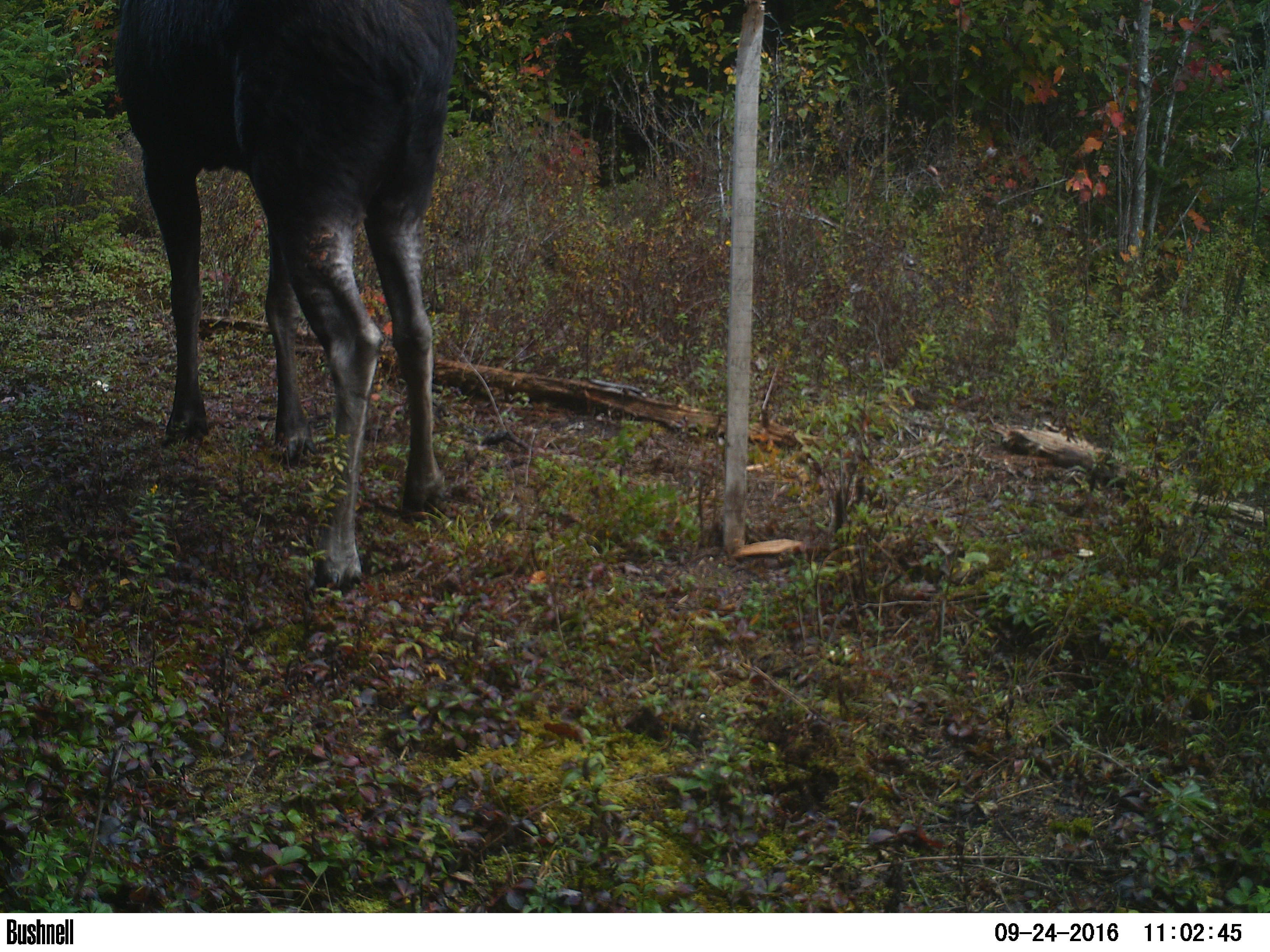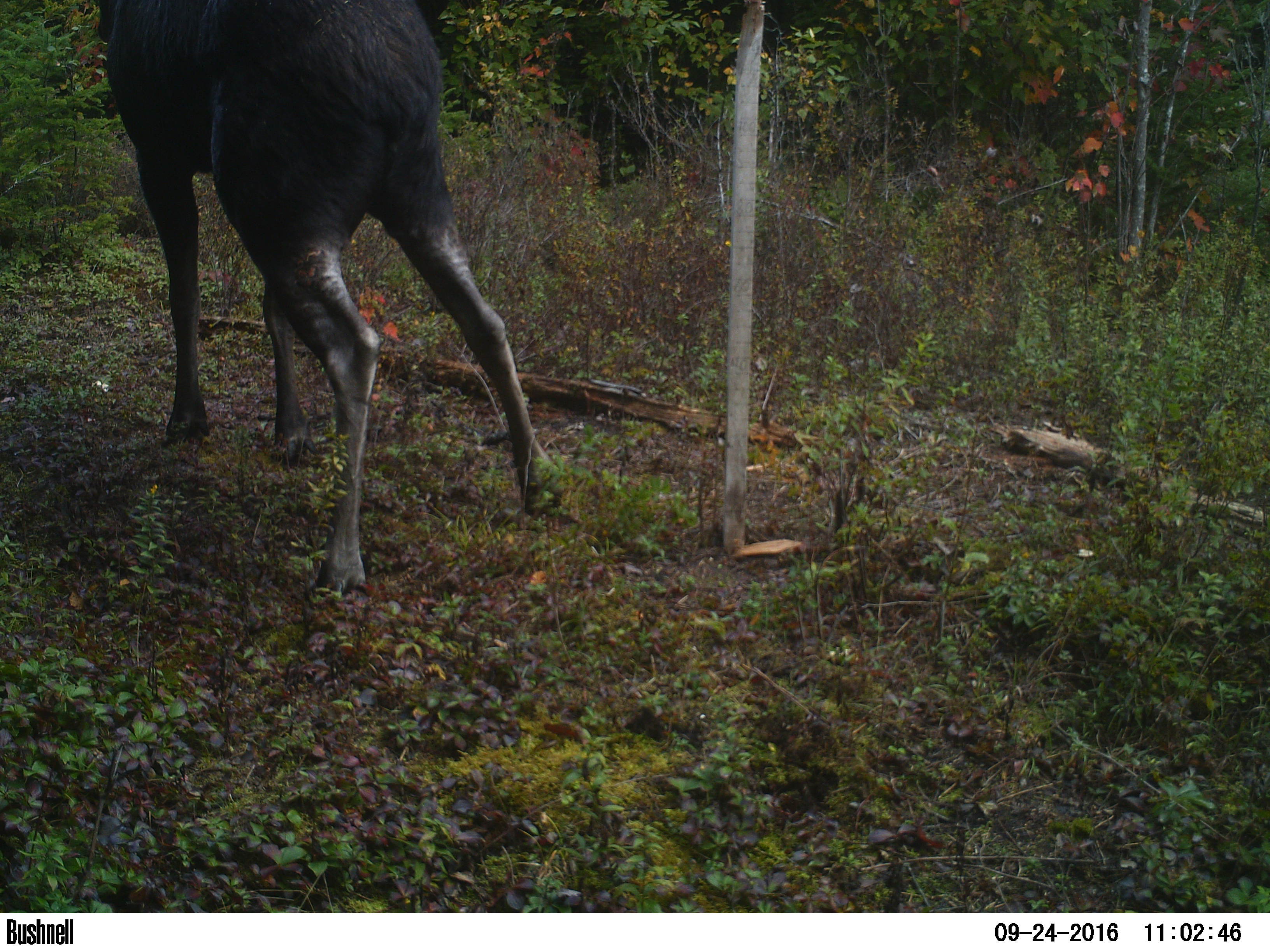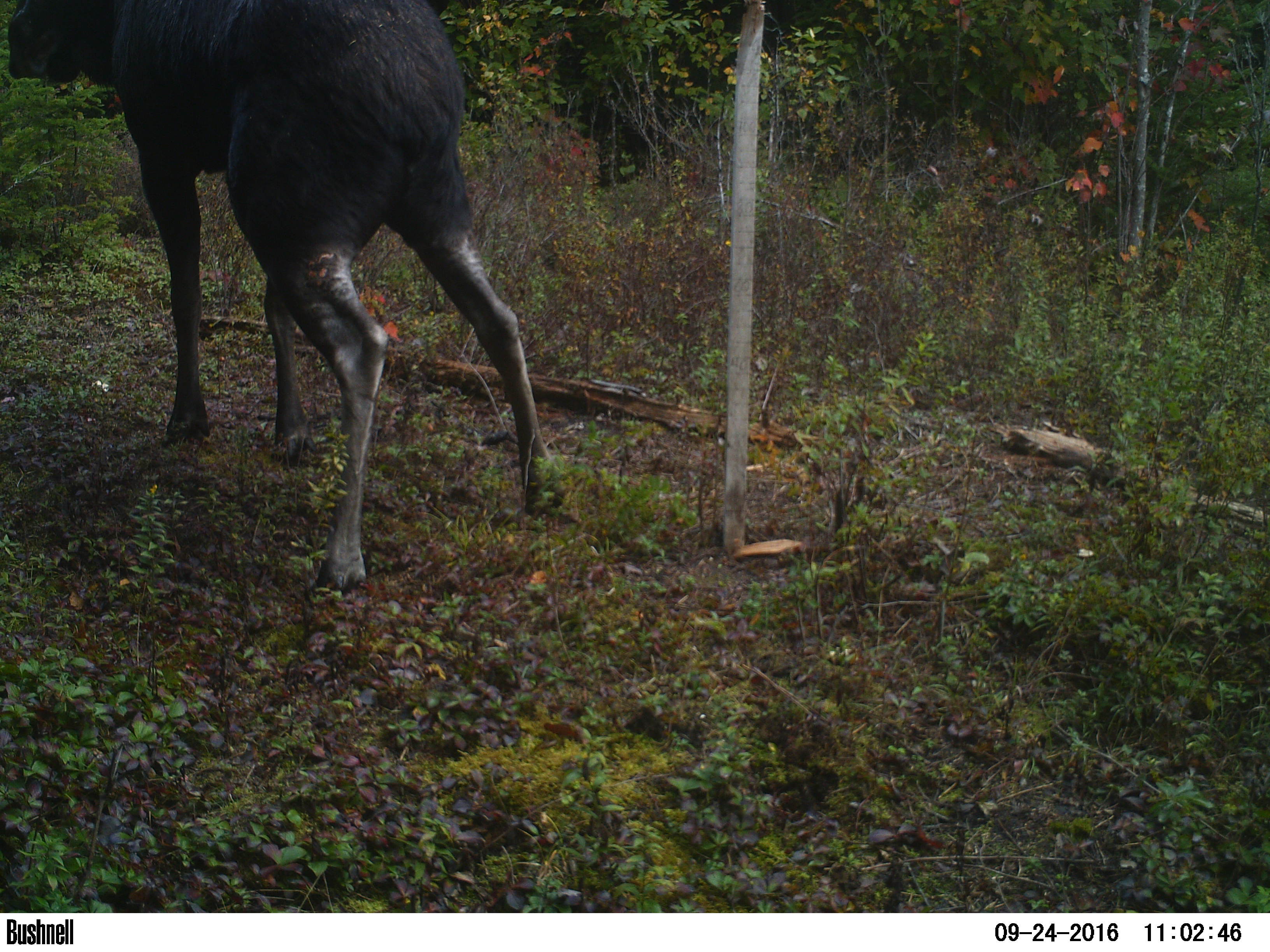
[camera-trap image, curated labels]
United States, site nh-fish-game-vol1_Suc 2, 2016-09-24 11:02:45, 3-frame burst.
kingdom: Animalia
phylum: Chordata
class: Mammalia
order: Artiodactyla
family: Cervidae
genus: Alces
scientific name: Alces alces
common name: moose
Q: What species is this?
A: Moose (Alces alces).